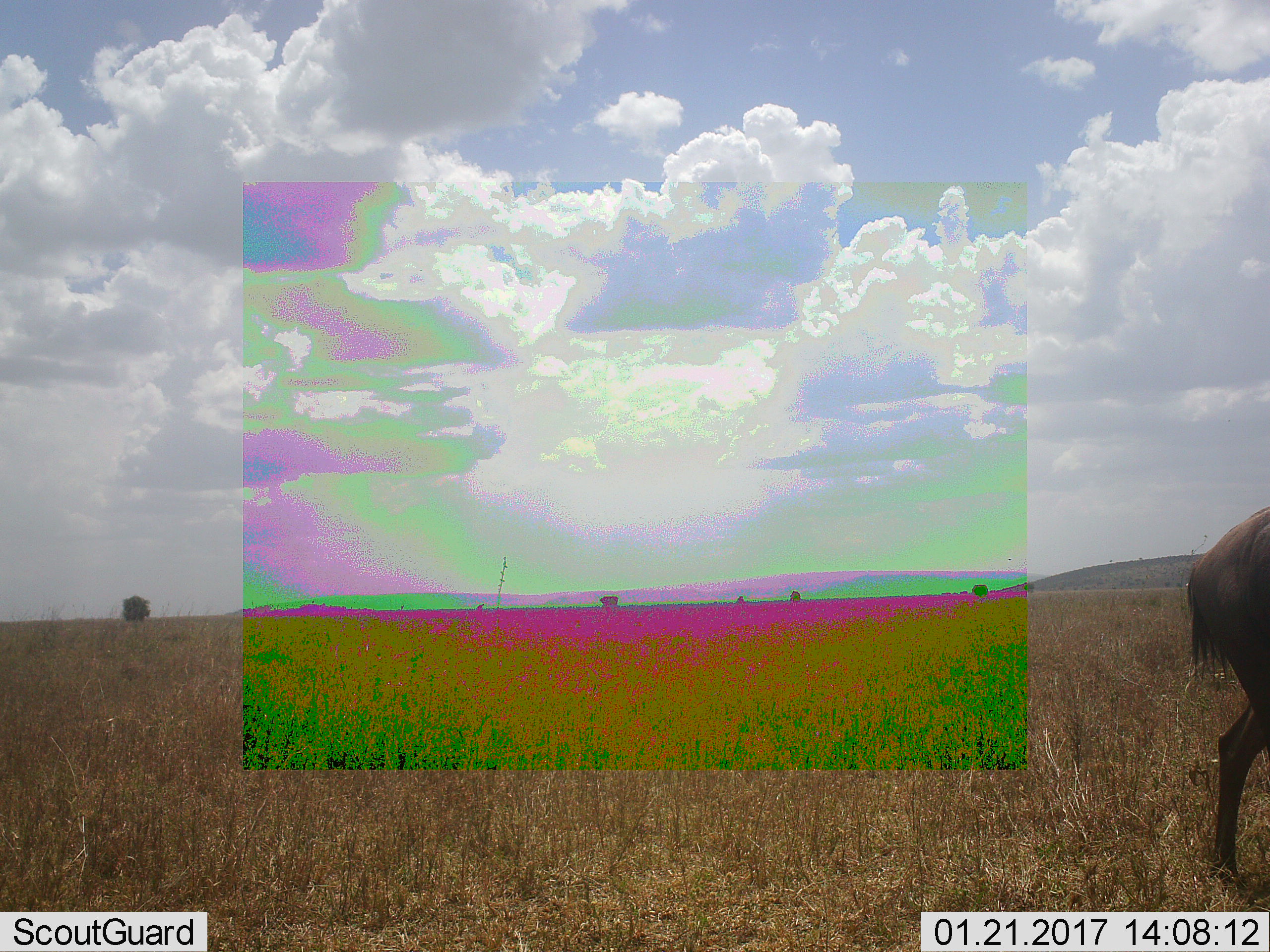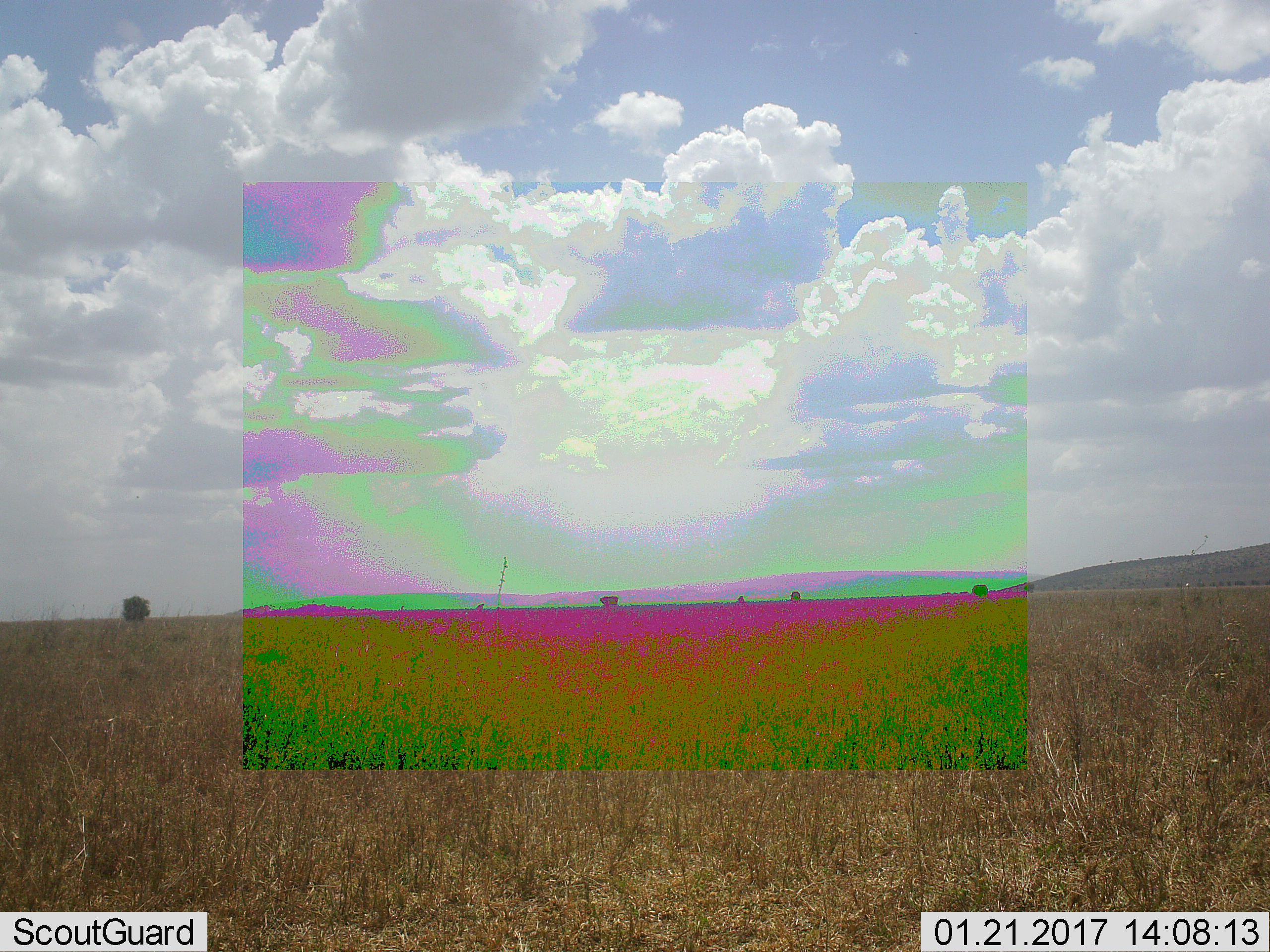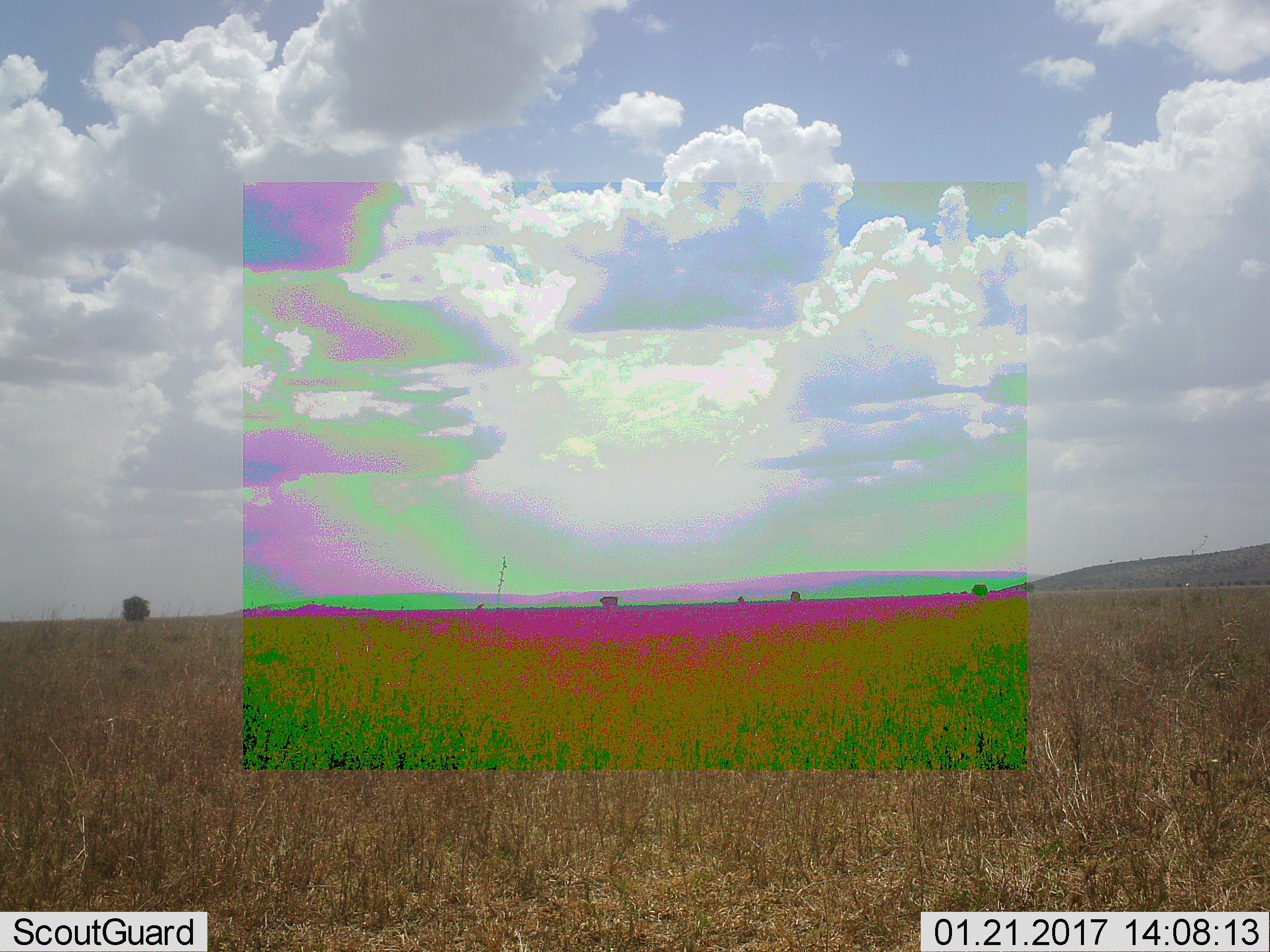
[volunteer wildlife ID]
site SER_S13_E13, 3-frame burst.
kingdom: Animalia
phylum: Chordata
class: Mammalia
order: Artiodactyla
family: Bovidae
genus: Connochaetes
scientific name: Connochaetes taurinus taurinus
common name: blue wildebeest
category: wildebeestblue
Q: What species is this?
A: Wildebeestblue (blue wildebeest) (Connochaetes taurinus taurinus).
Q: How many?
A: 1.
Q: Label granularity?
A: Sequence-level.